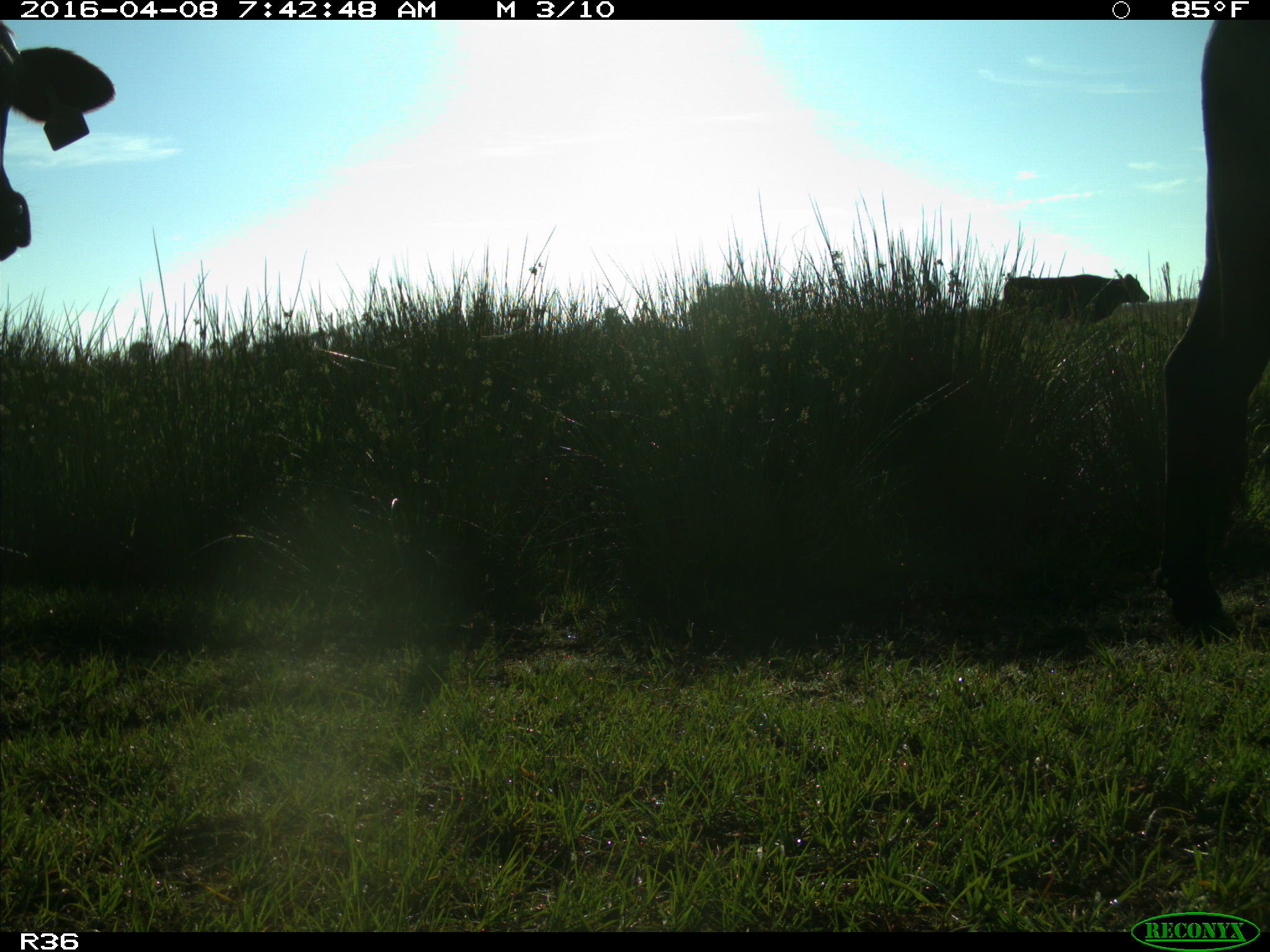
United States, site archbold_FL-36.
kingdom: Animalia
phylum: Chordata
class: Mammalia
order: Artiodactyla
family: Bovidae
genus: Bos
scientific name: Bos taurus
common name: domestic cow